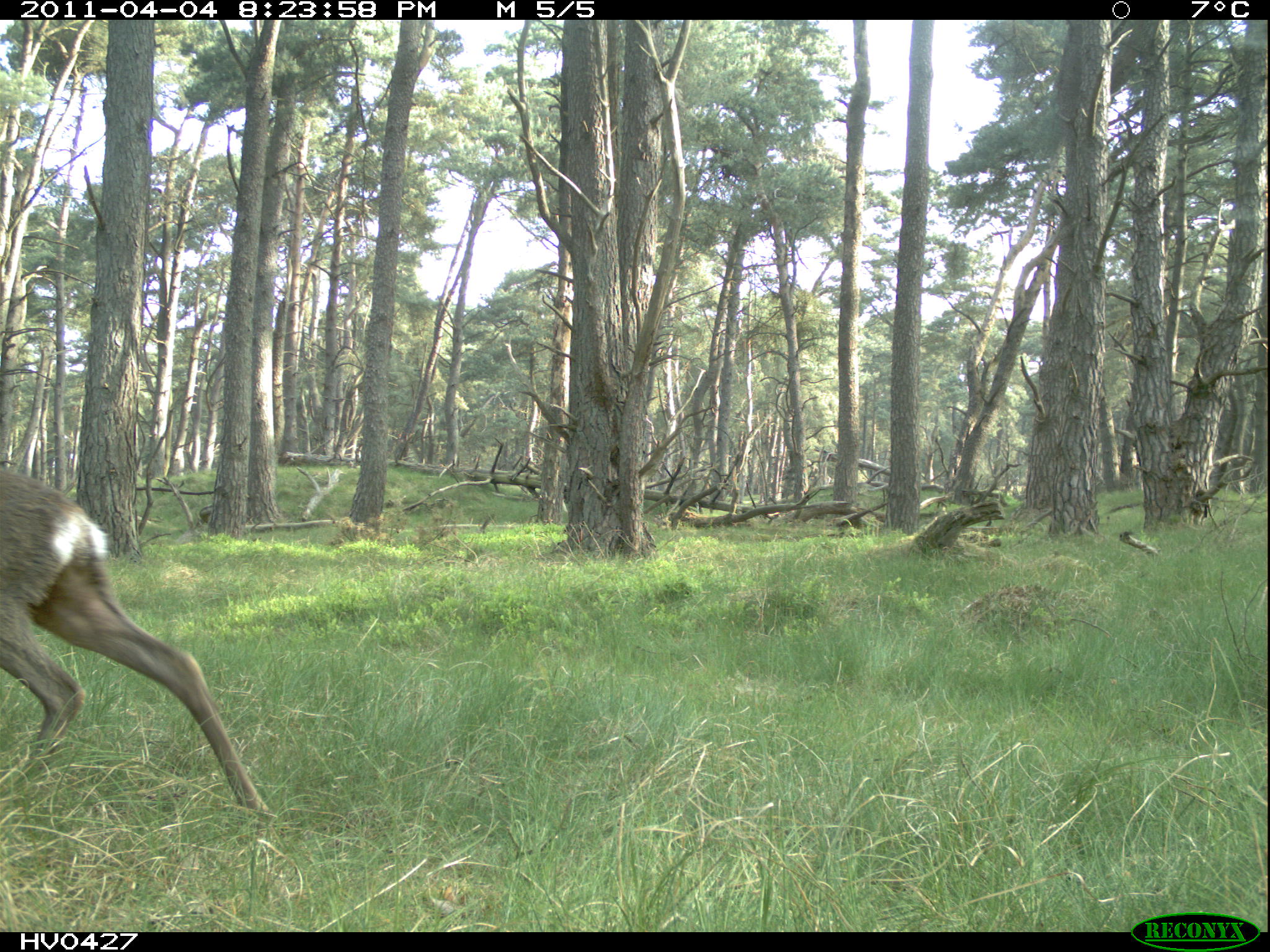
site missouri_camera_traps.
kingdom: Animalia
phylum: Chordata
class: Mammalia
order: Artiodactyla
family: Cervidae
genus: Capreolus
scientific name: Capreolus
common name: roe deer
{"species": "roe deer (Capreolus)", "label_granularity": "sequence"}